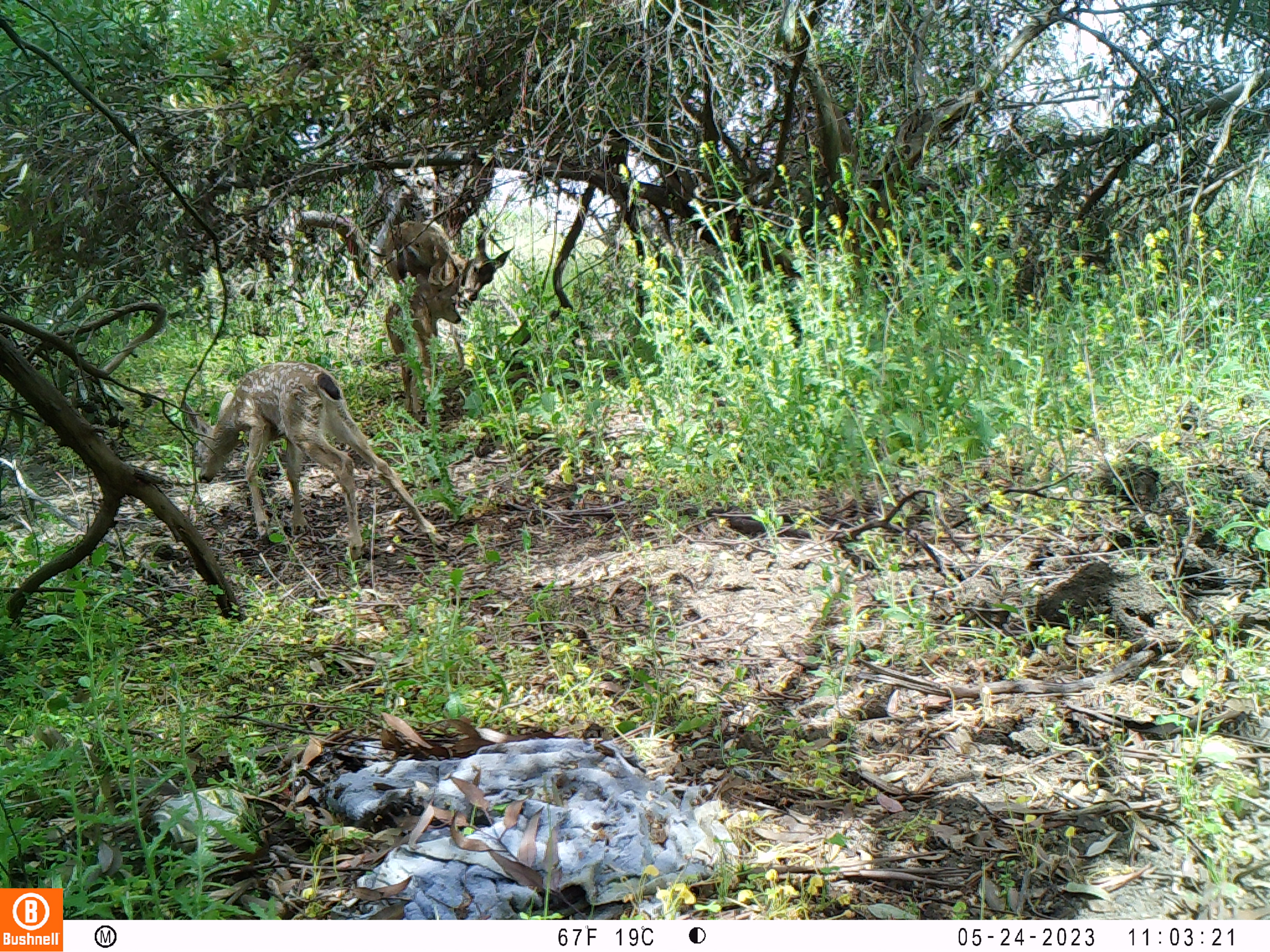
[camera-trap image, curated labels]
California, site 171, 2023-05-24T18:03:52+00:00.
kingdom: Animalia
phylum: Chordata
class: Mammalia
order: Artiodactyla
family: Cervidae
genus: Odocoileus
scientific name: Odocoileus hemionus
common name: mule deer